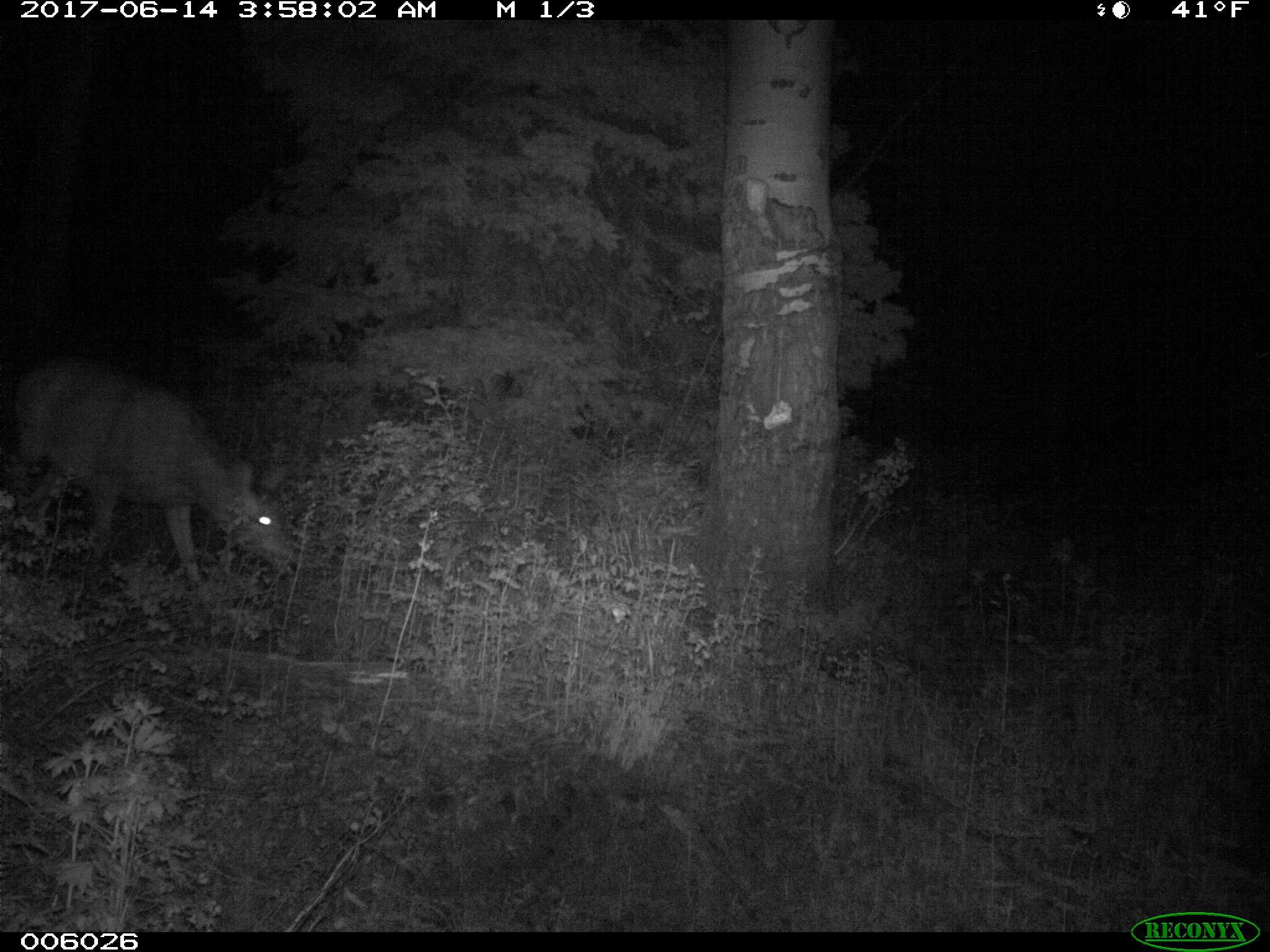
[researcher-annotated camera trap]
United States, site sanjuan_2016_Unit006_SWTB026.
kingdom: Animalia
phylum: Chordata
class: Mammalia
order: Artiodactyla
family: Cervidae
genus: Odocoileus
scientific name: Odocoileus hemionus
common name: mule deer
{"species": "Odocoileus hemionus (mule deer)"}